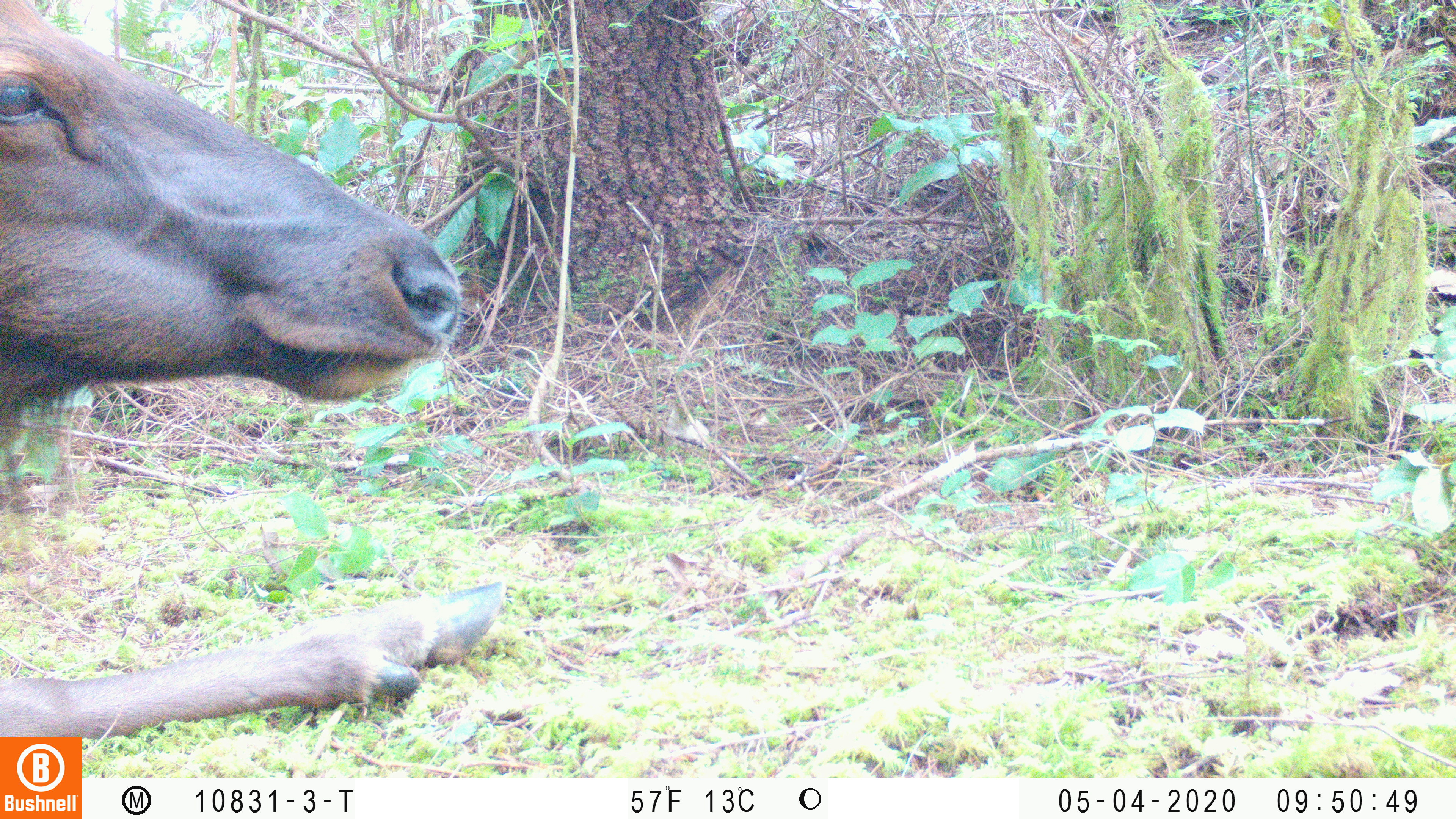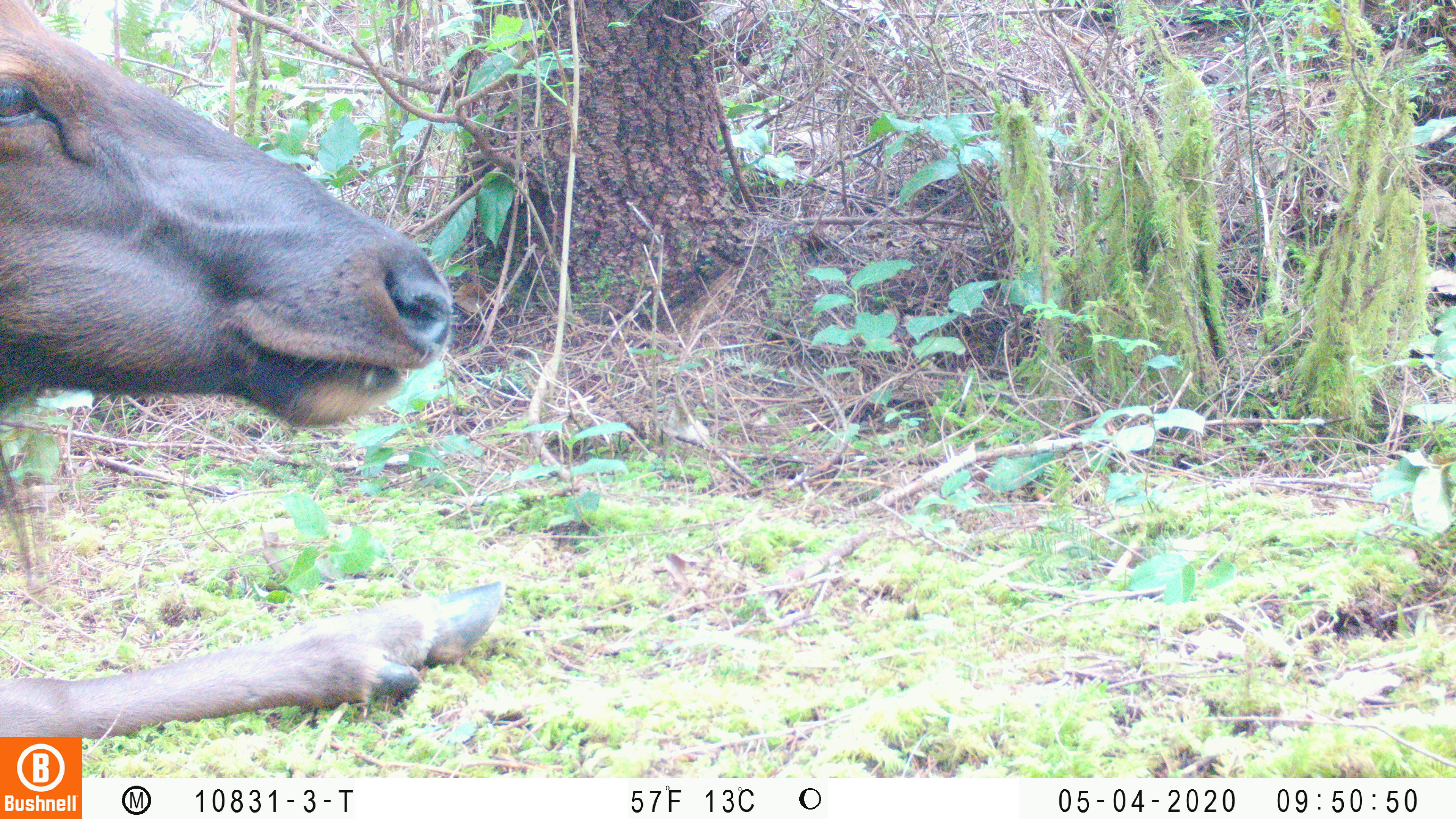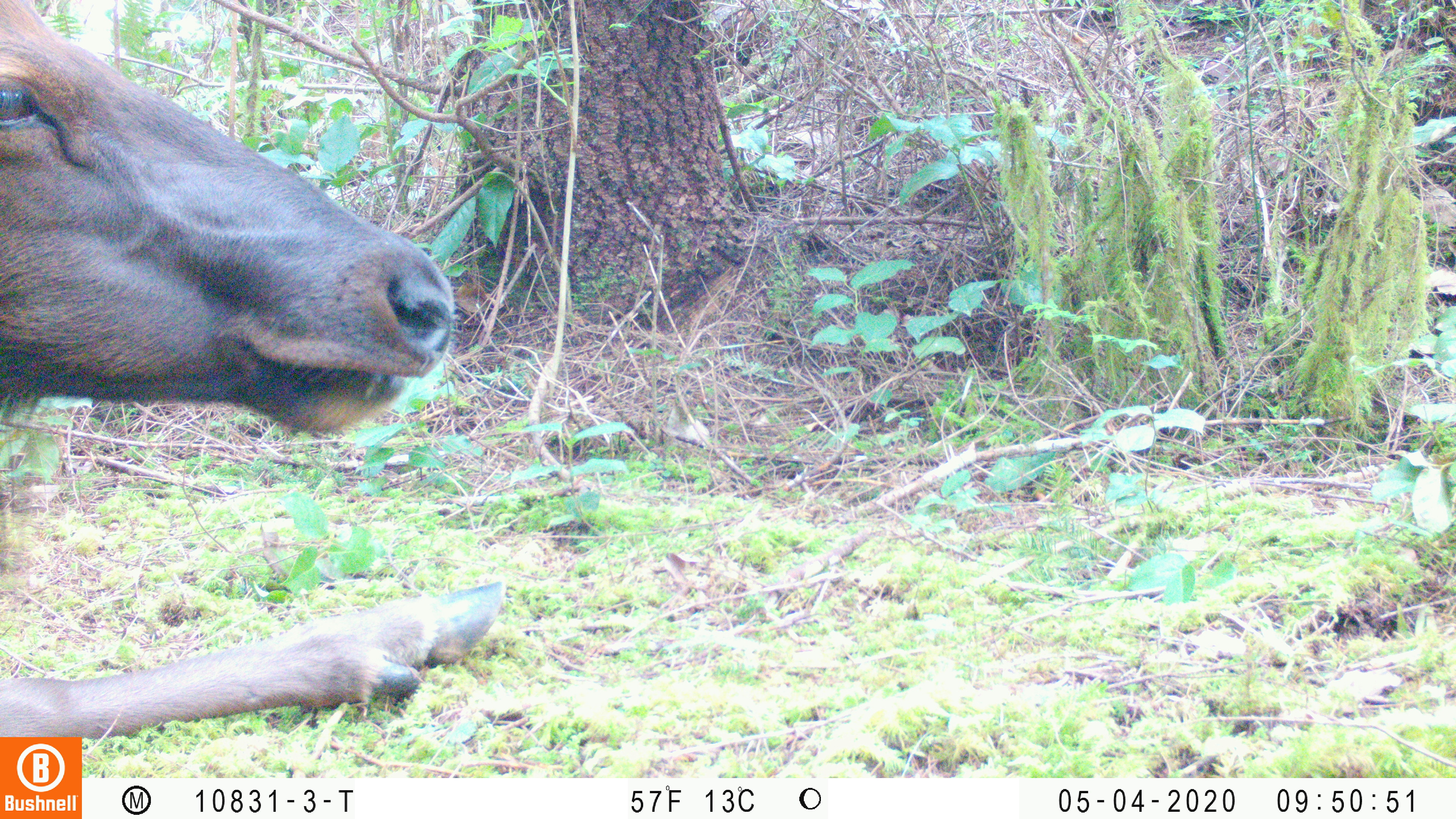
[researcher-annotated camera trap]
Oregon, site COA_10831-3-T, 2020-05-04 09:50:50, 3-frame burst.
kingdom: Animalia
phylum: Chordata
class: Mammalia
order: Artiodactyla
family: Cervidae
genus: Cervus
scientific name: Cervus canadensis roosevelti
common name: roosevelt elk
Roosevelt elk (Cervus canadensis roosevelti).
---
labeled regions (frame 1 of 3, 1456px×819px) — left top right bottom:
roosevelt elk: 2 2 508 725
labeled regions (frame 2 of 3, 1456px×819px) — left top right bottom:
roosevelt elk: 2 0 508 730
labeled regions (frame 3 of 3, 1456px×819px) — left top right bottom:
roosevelt elk: 0 2 512 728